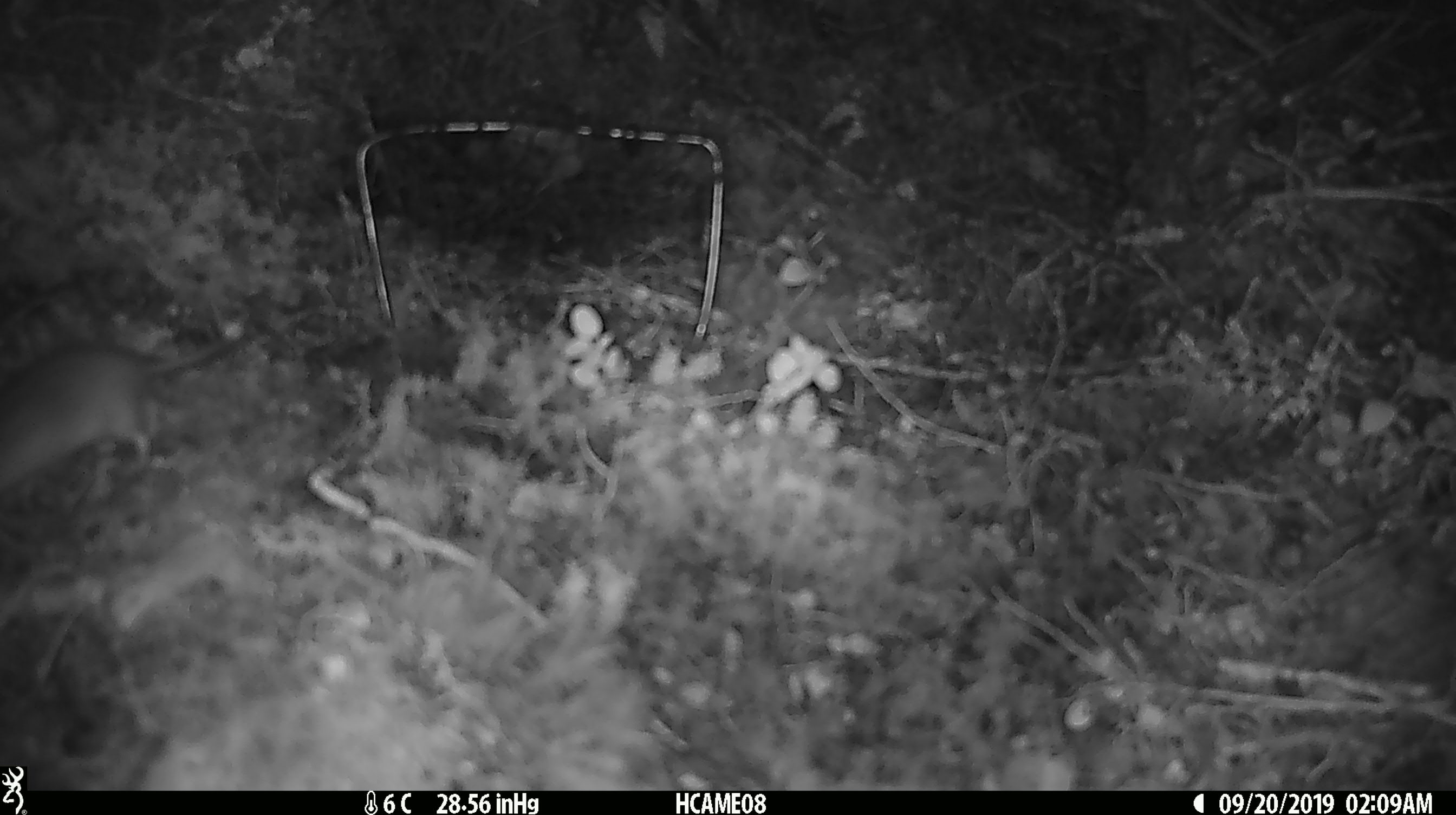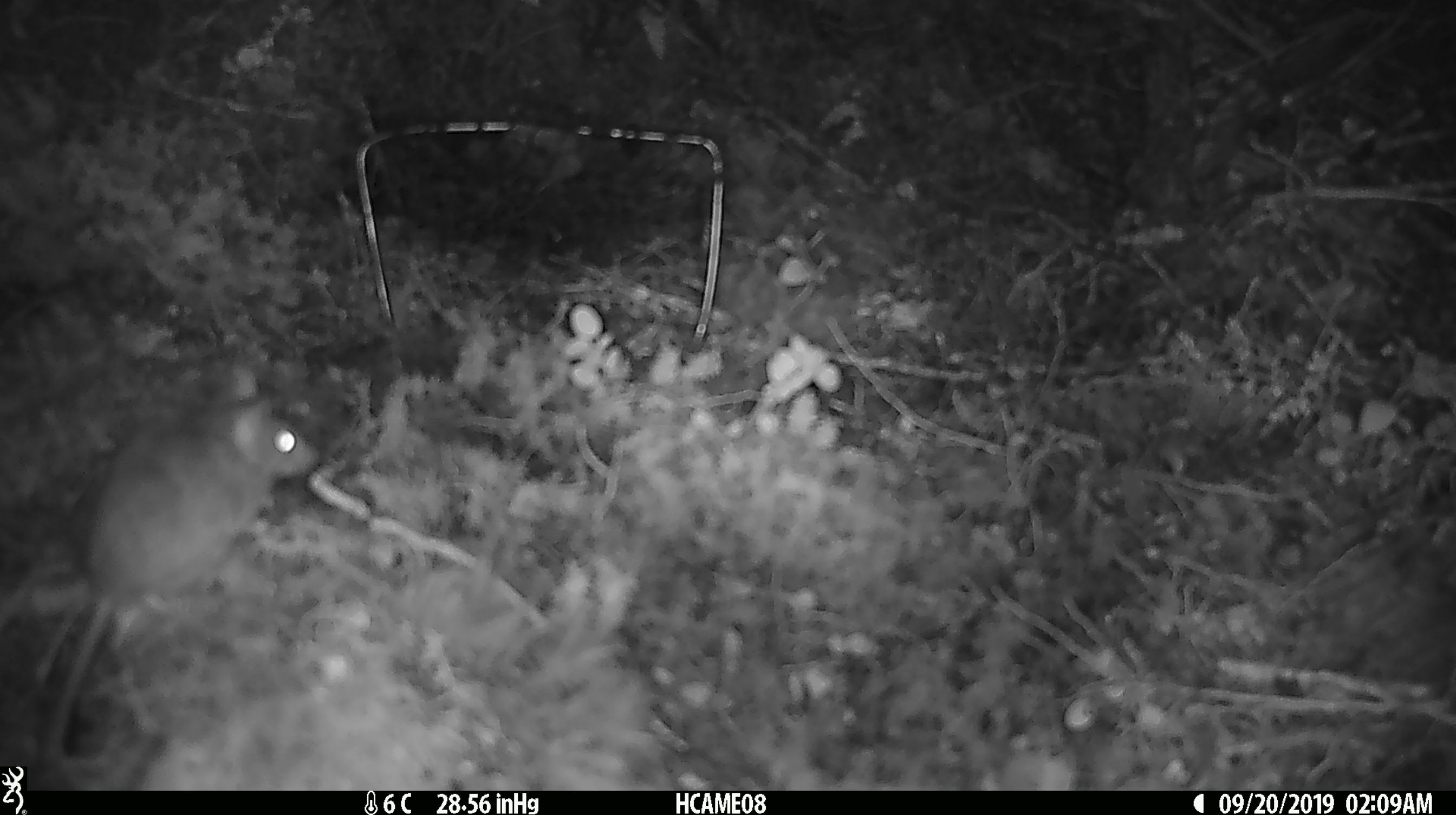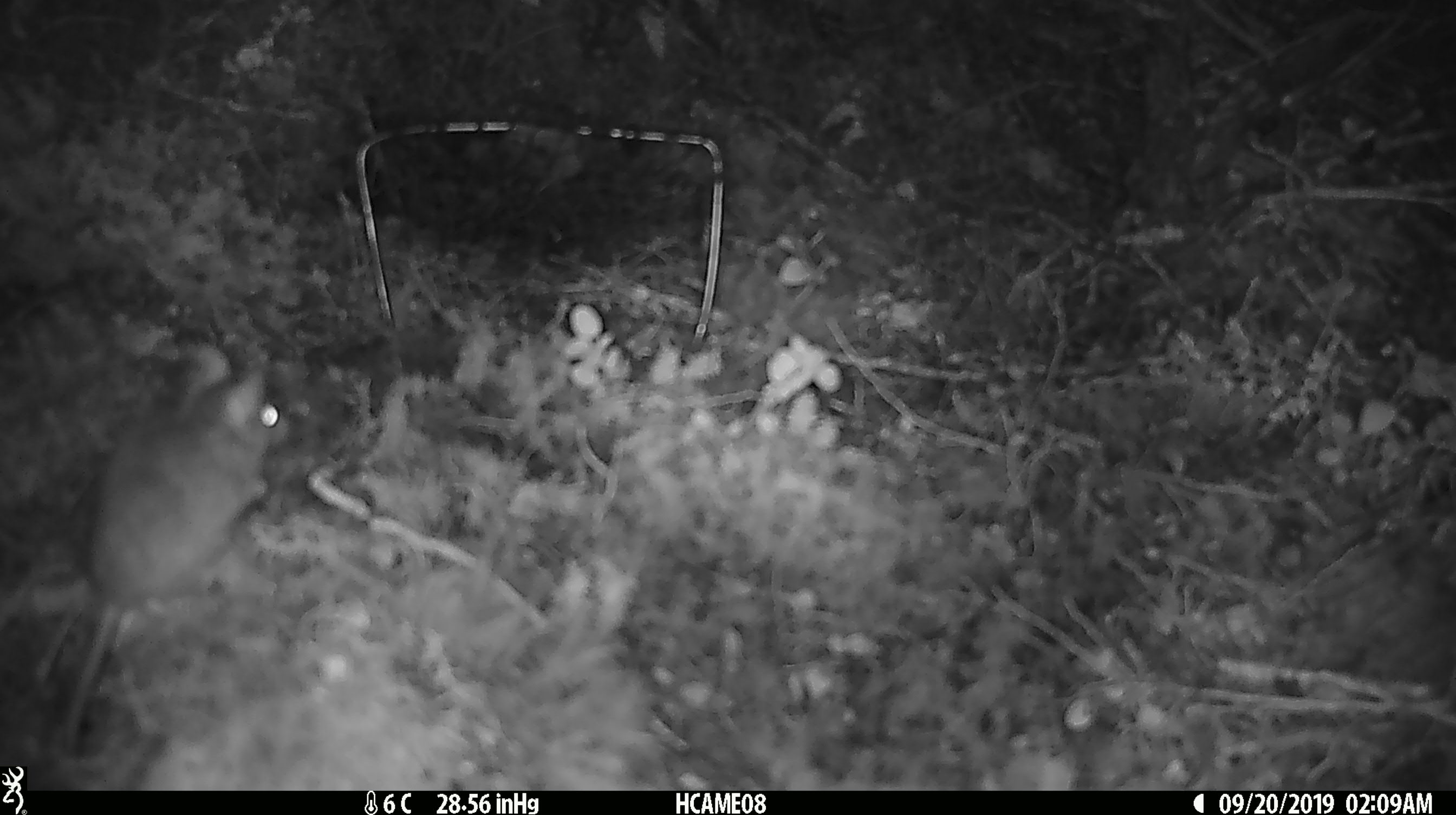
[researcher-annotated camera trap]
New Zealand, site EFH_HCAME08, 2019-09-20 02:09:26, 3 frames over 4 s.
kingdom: Animalia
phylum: Chordata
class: Mammalia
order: Rodentia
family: Muridae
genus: Mus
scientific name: Mus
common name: mouse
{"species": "mouse (Mus)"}